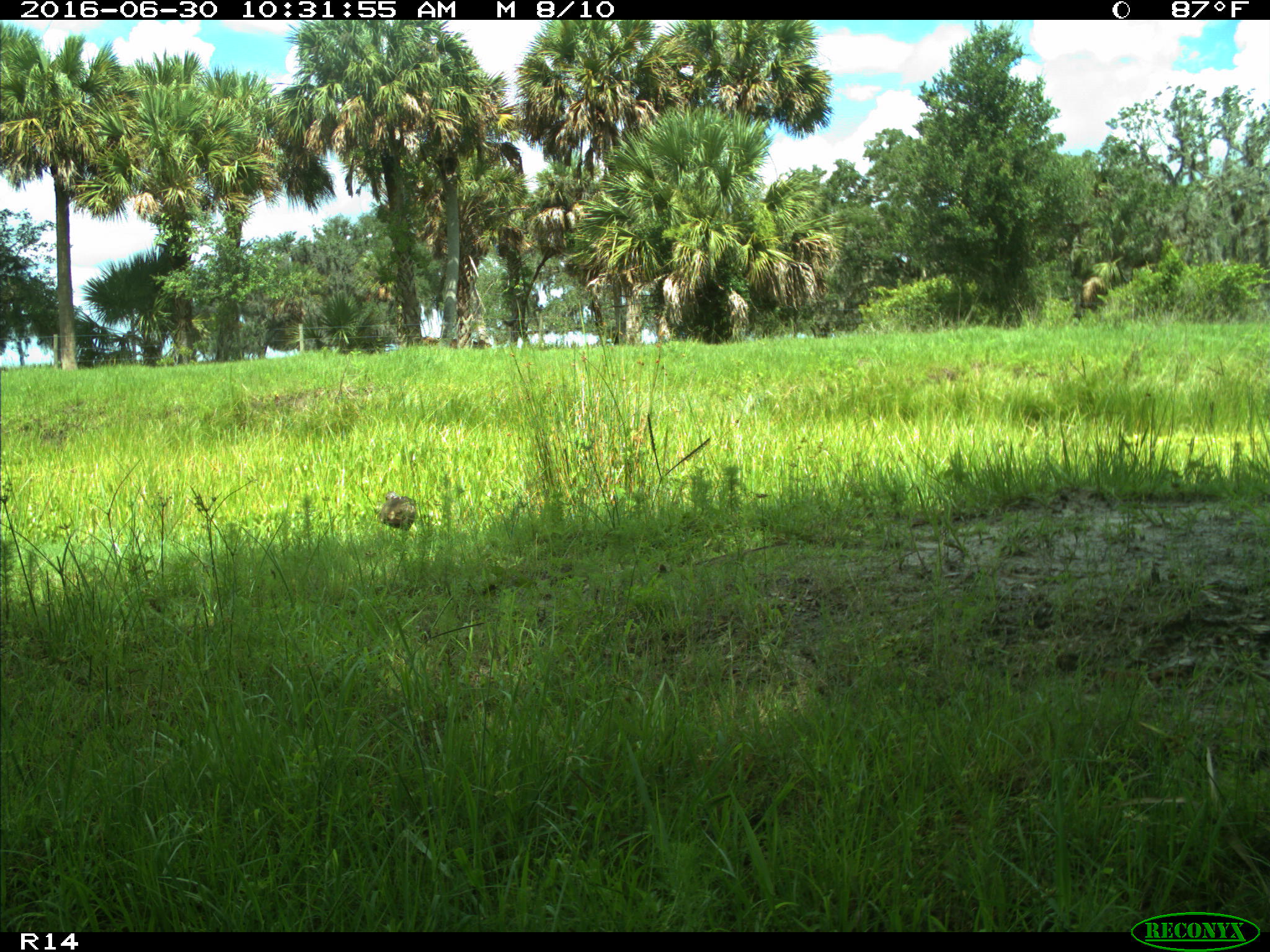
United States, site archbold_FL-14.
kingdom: Animalia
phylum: Chordata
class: Aves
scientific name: Aves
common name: birds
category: unidentified bird